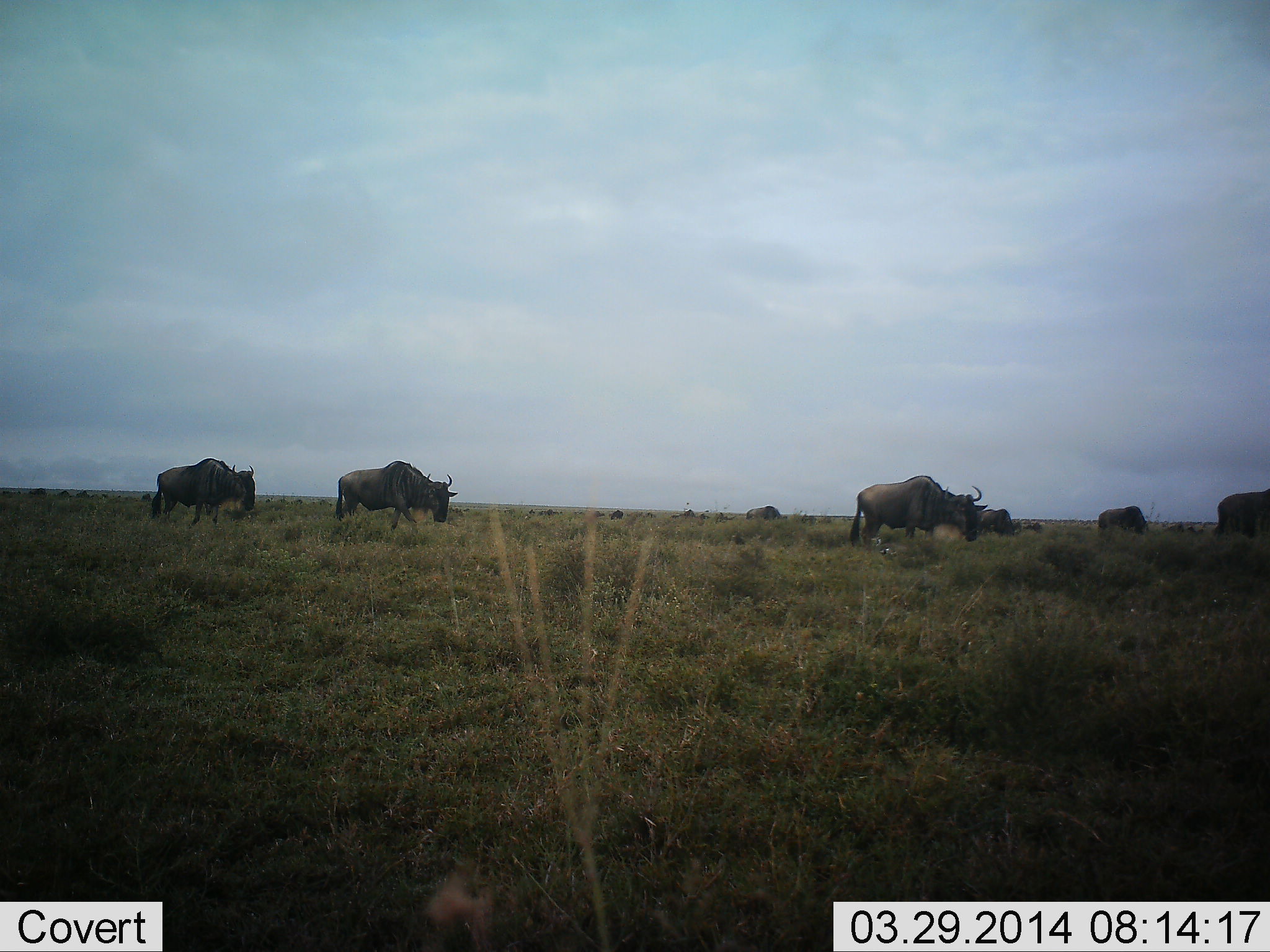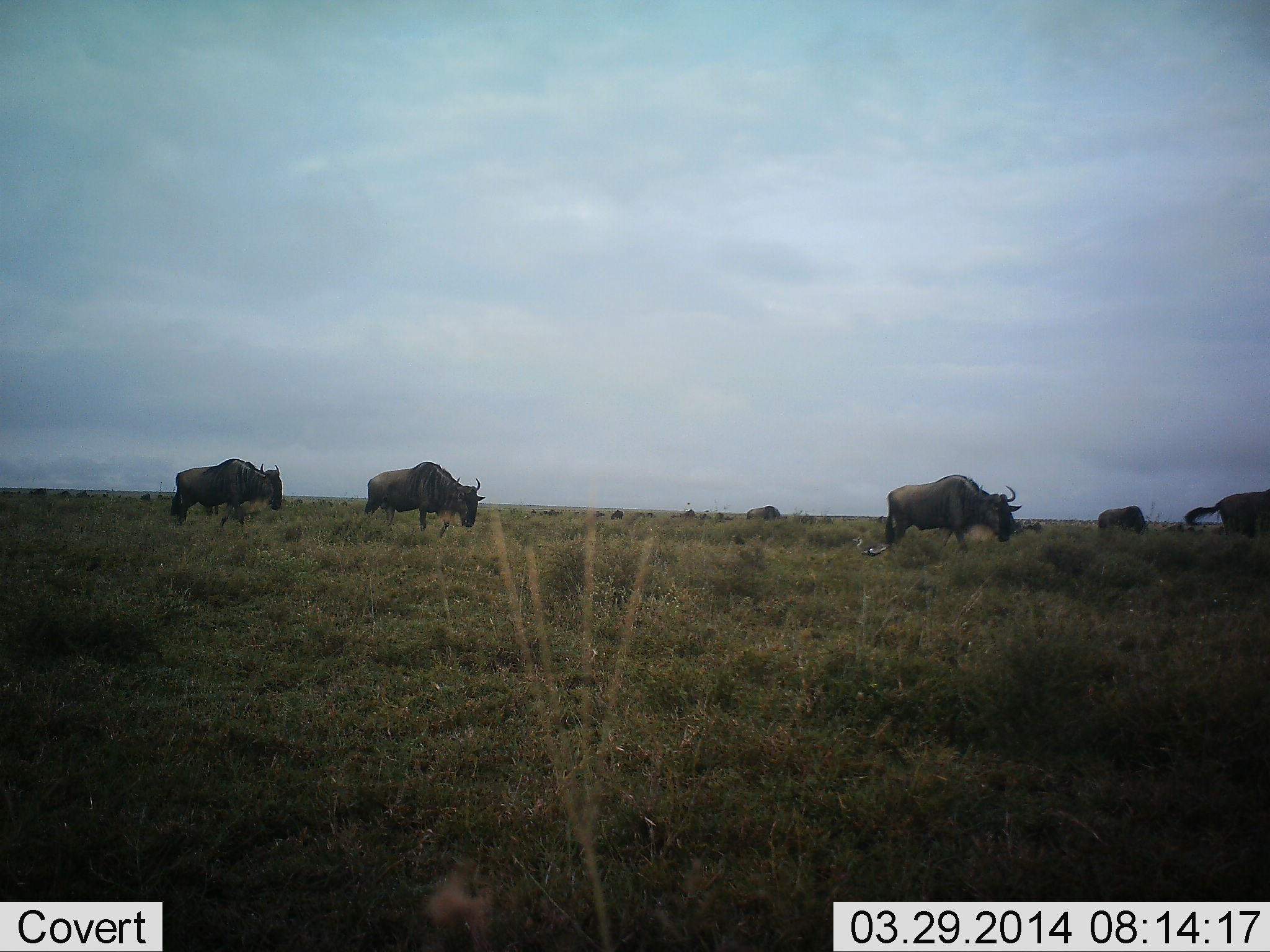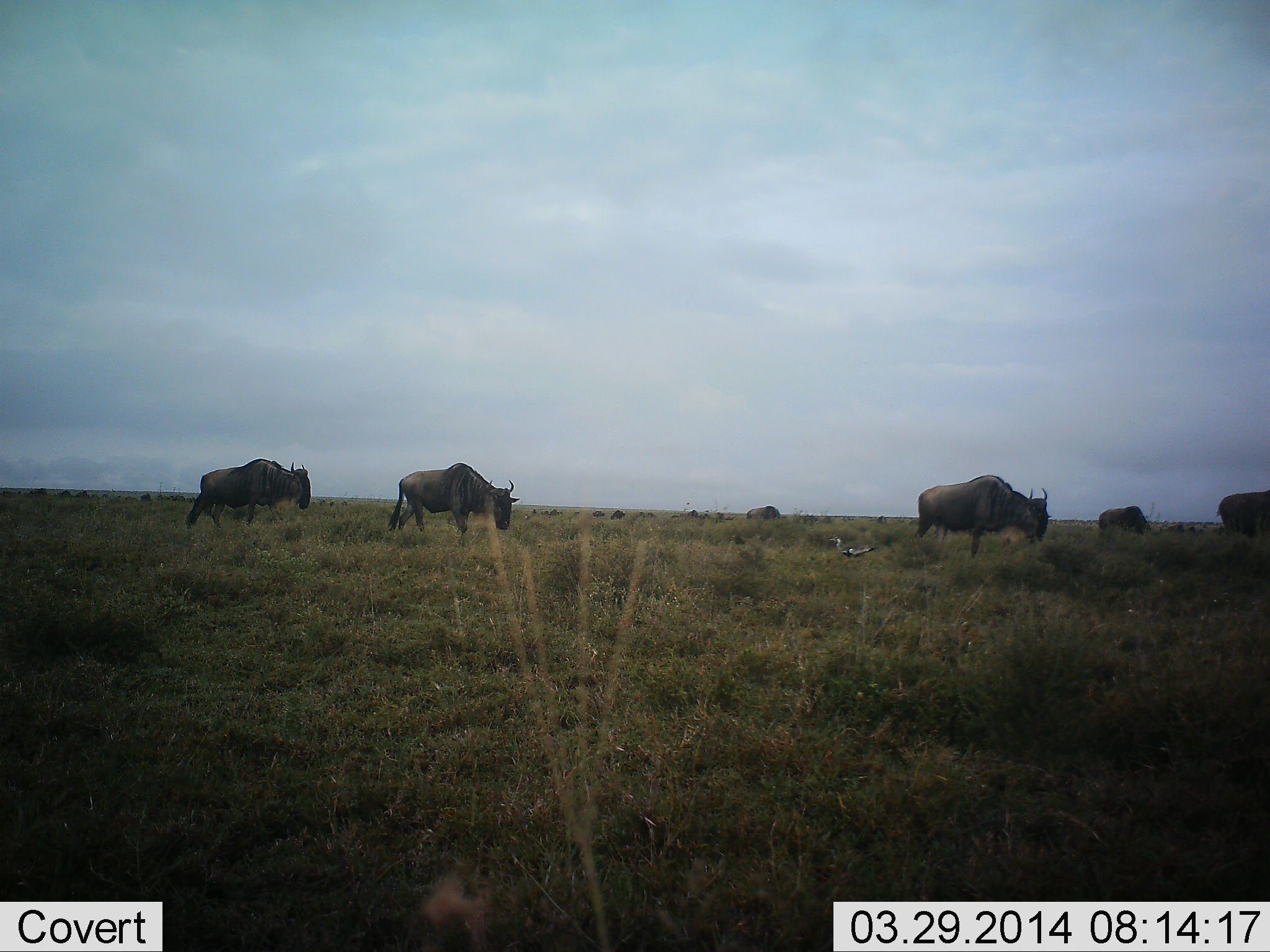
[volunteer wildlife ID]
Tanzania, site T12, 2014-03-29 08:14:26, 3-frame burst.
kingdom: Animalia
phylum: Chordata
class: Mammalia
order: Artiodactyla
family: Bovidae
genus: Connochaetes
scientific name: Connochaetes taurinus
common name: blue wildebeest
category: wildebeest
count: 6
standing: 15%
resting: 0%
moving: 100%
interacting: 0%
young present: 0%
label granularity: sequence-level